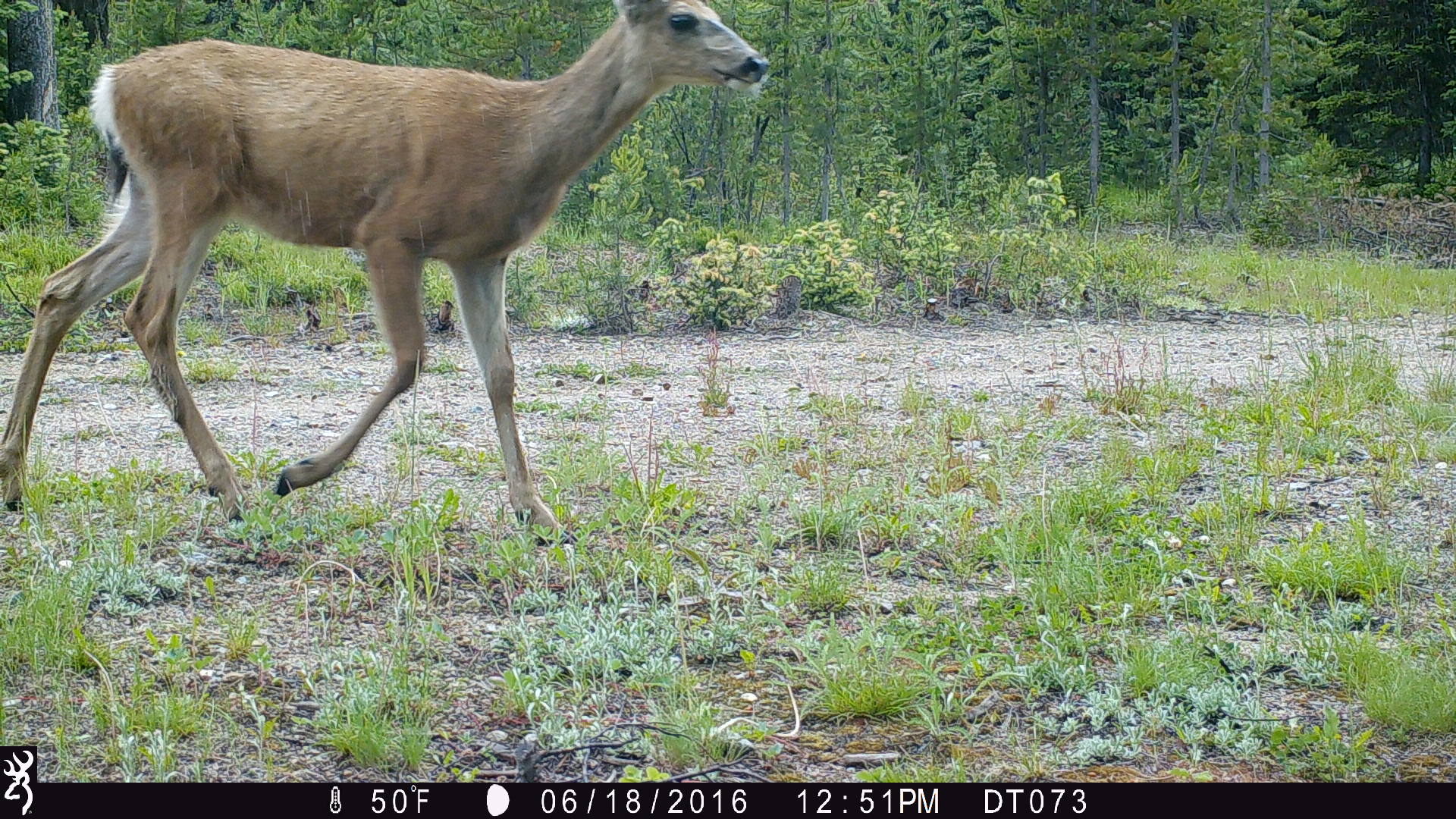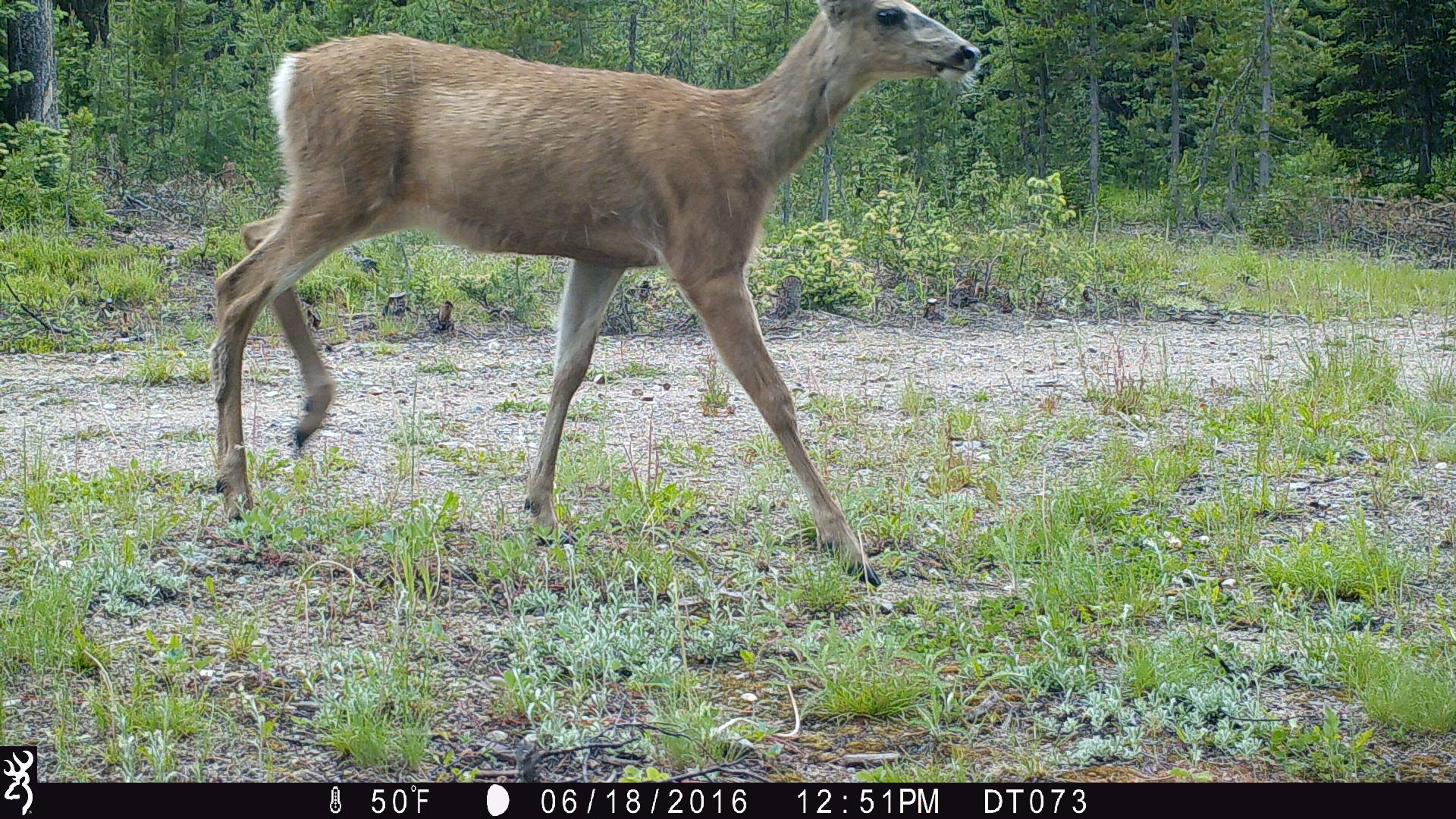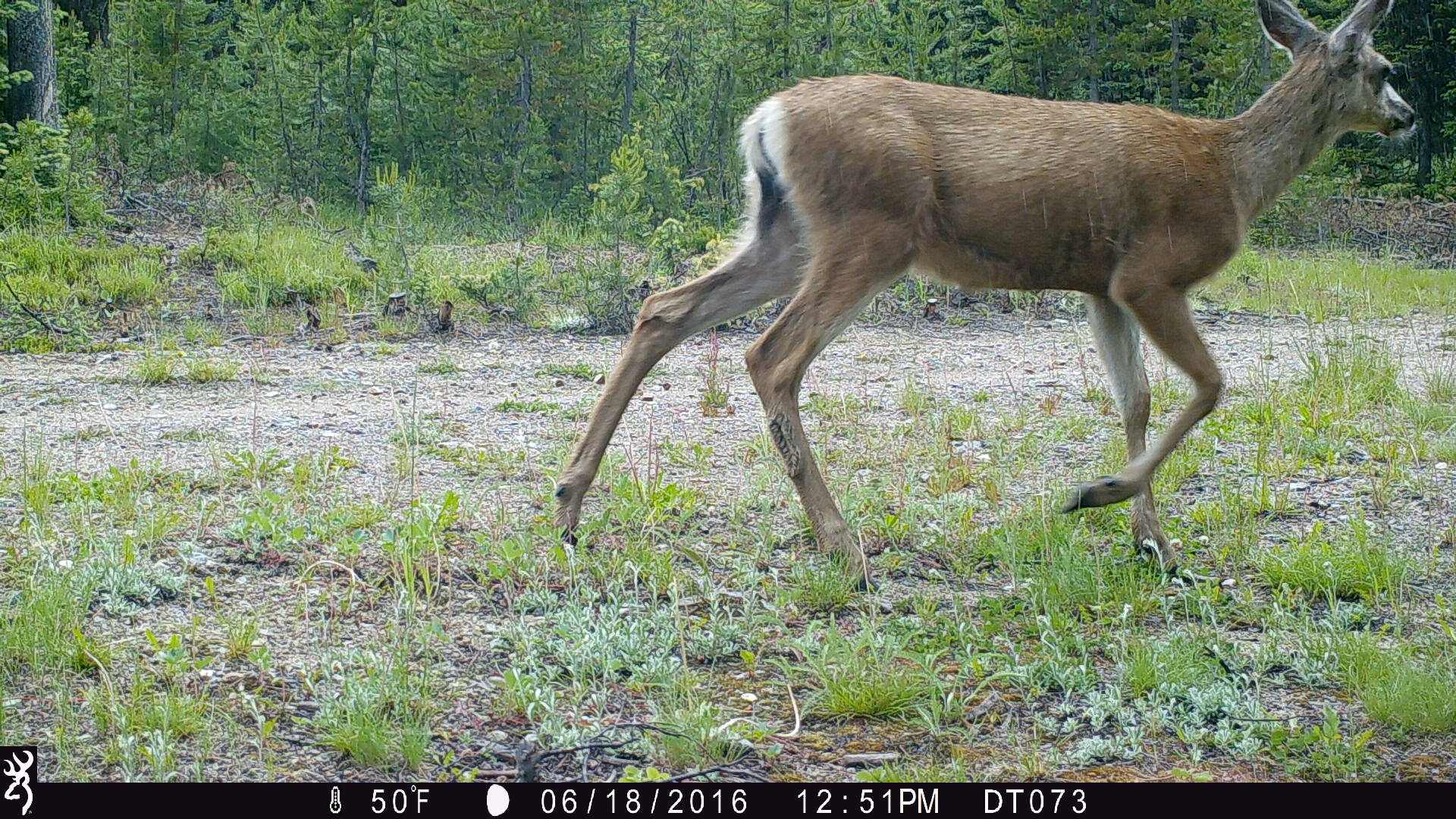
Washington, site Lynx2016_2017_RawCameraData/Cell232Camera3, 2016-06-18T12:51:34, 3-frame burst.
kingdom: Animalia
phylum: Chordata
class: Mammalia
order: Artiodactyla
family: Cervidae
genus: Odocoileus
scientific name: Odocoileus hemionus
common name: mule deer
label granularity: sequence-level